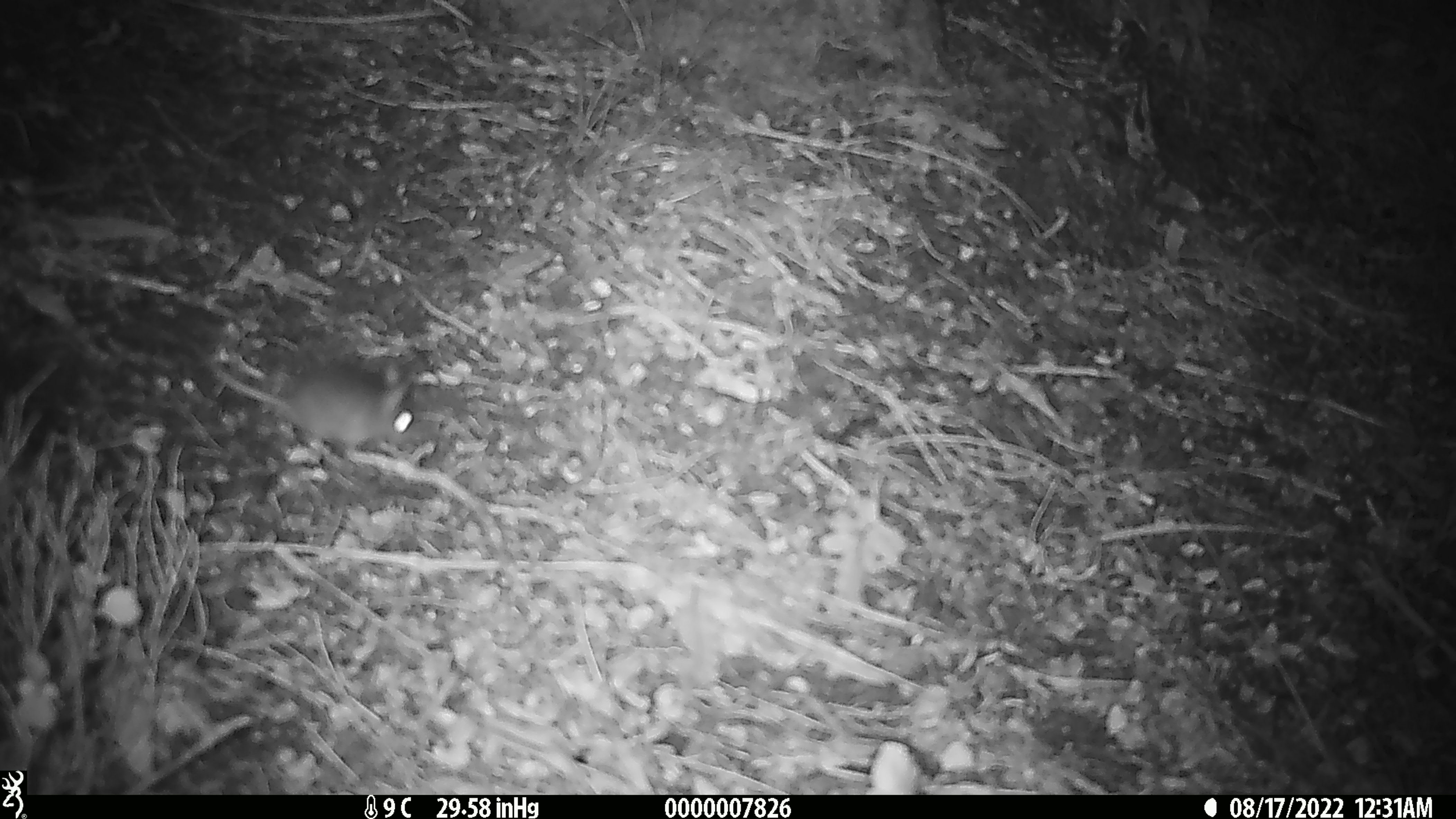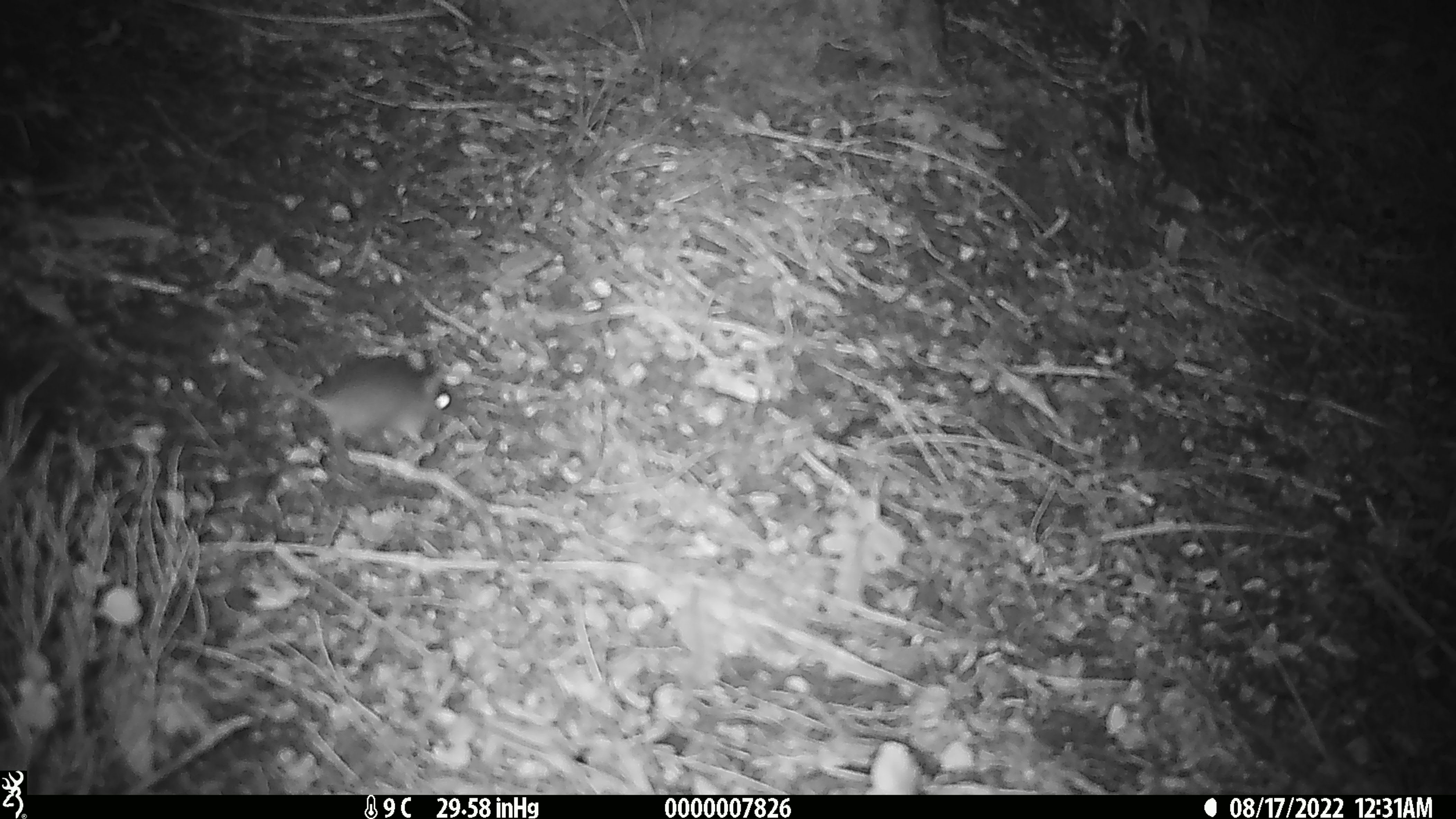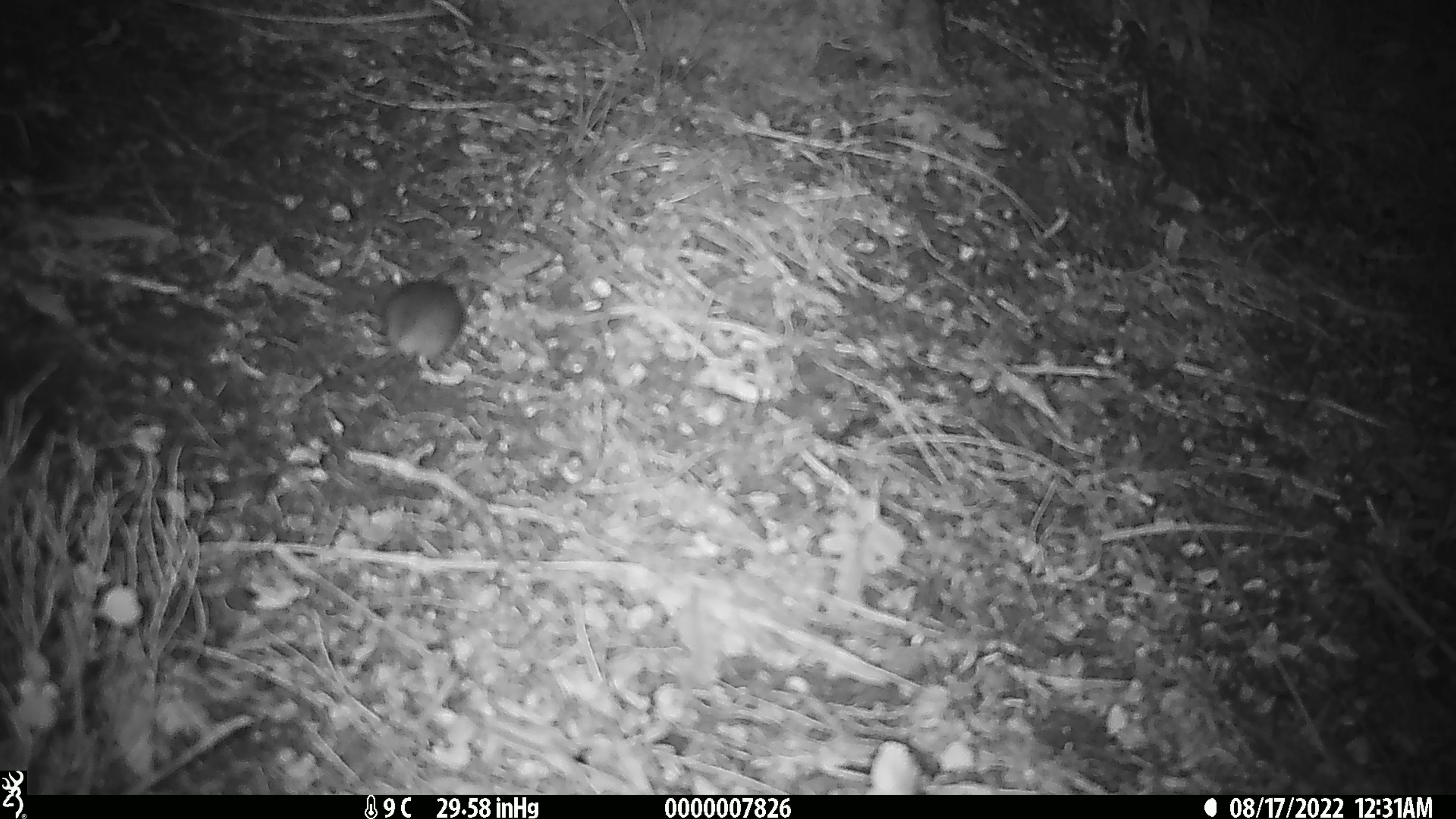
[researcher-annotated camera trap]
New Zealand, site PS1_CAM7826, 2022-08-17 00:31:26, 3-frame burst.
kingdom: Animalia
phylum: Chordata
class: Mammalia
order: Rodentia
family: Muridae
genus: Mus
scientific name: Mus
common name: mouse